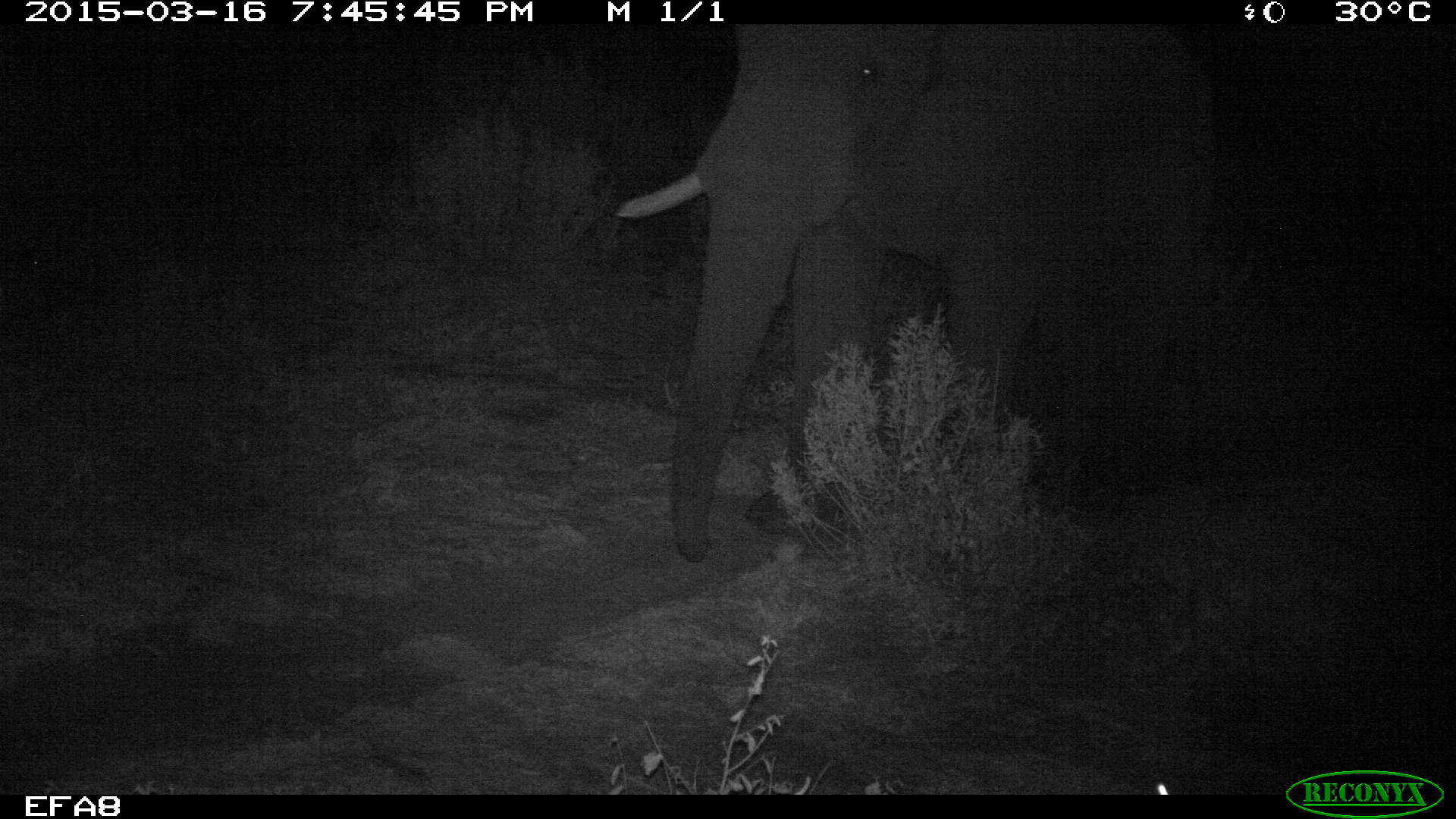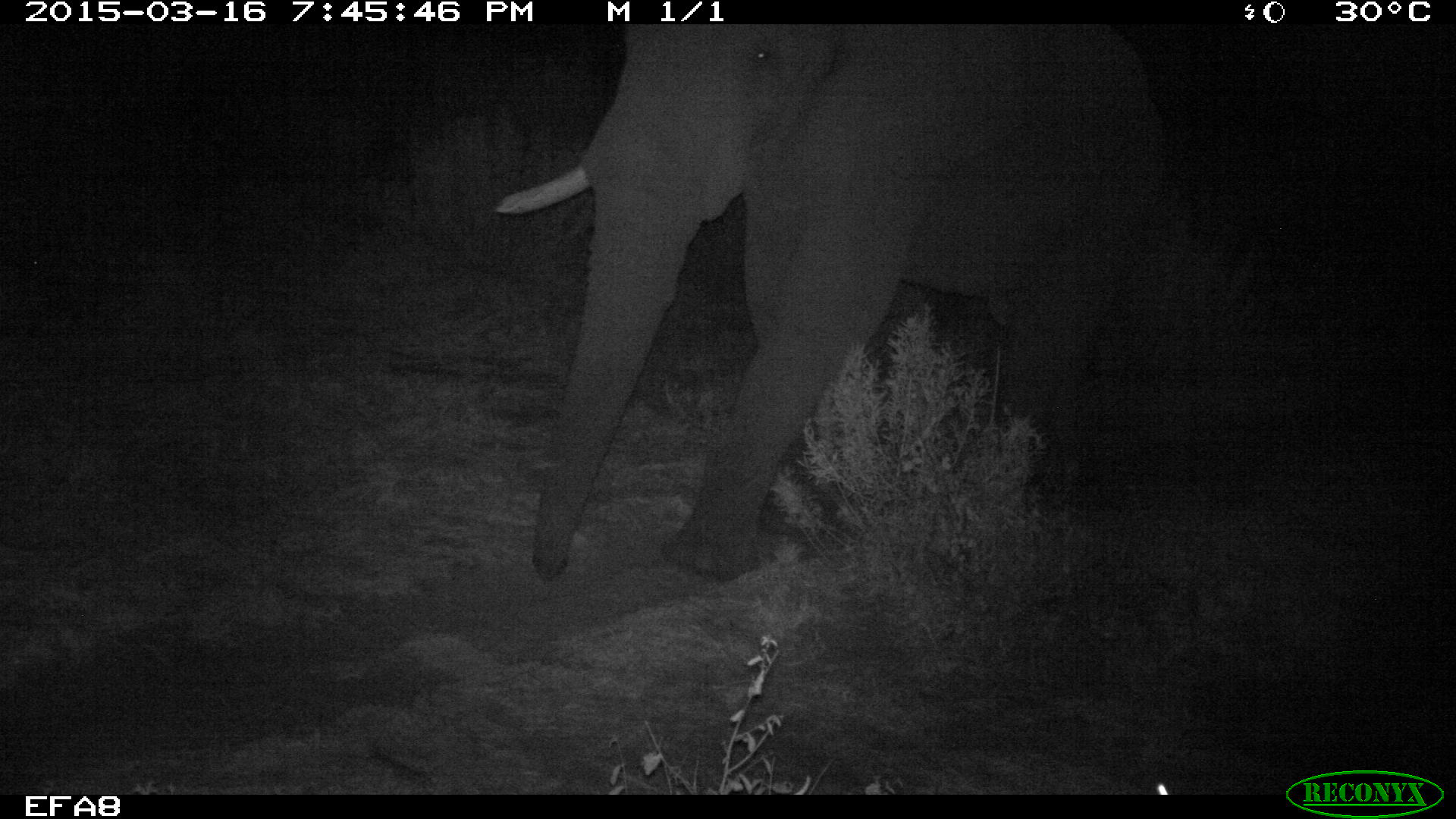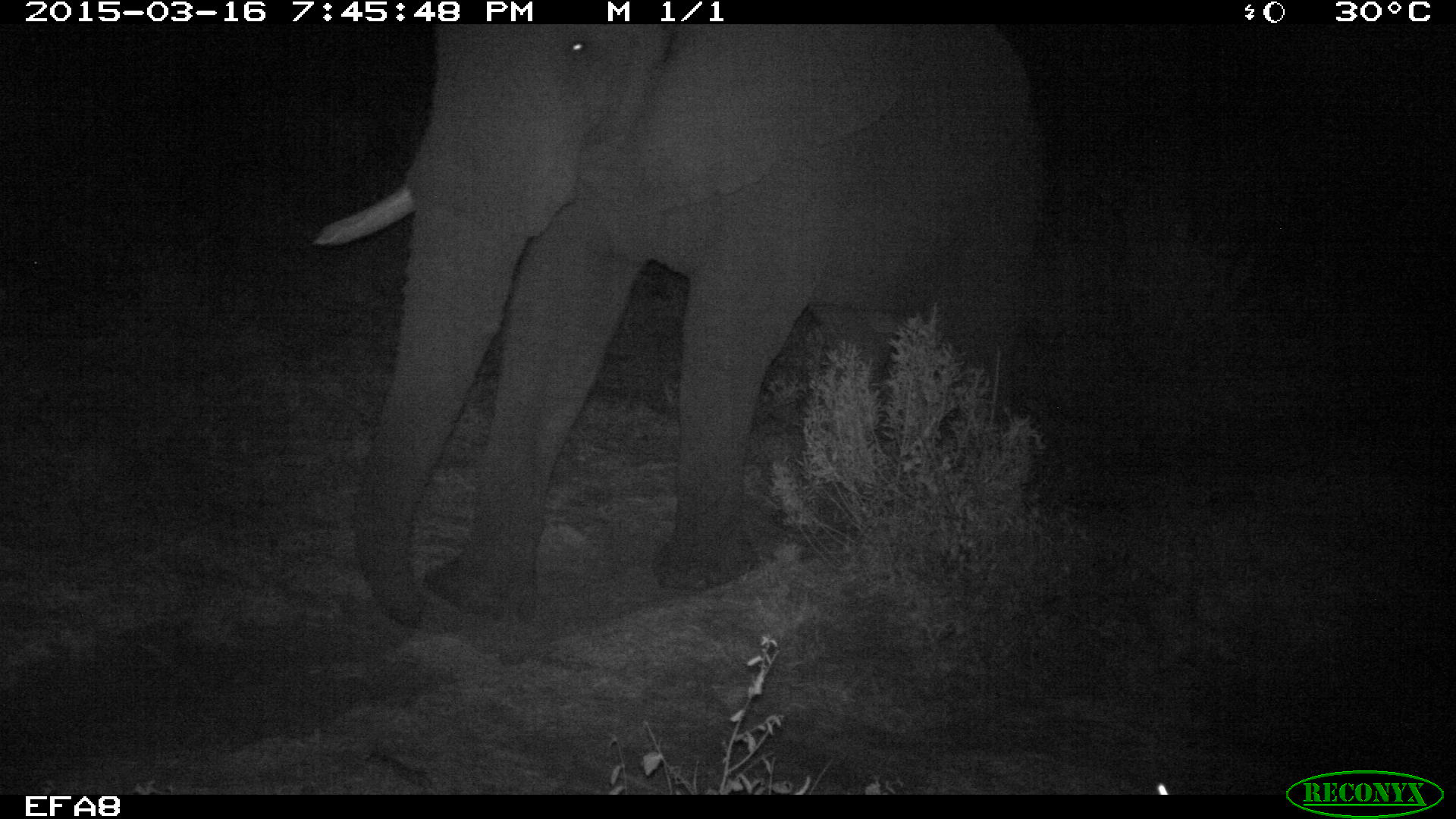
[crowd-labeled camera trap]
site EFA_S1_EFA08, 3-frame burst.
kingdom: Animalia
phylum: Chordata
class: Mammalia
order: Proboscidea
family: Elephantidae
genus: Loxodonta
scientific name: Loxodonta africana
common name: african bush elephant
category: elephant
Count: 1.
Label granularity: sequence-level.